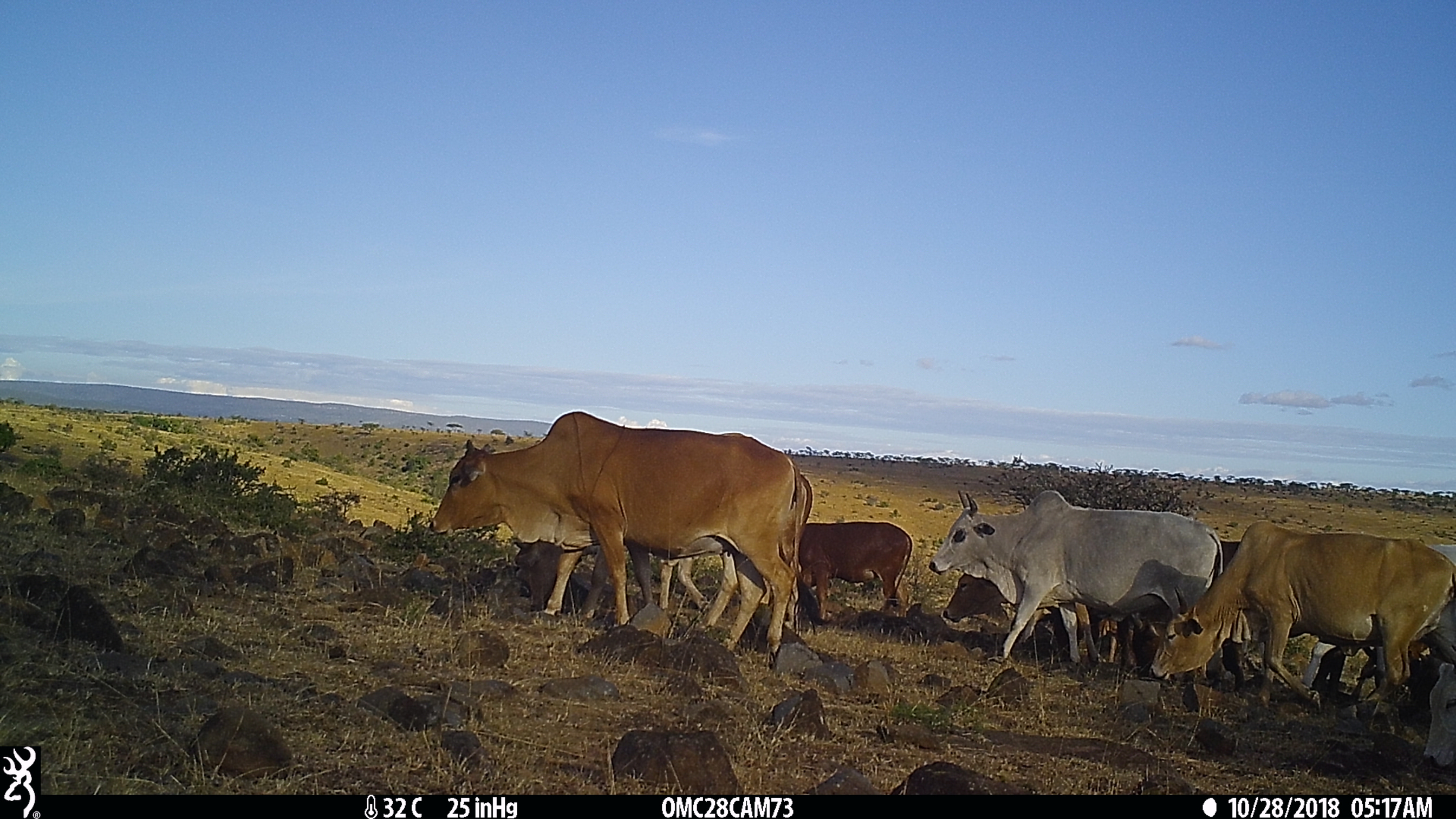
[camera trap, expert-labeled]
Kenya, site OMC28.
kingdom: Animalia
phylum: Chordata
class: Mammalia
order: Artiodactyla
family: Bovidae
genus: Bos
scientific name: Bos taurus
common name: cattle